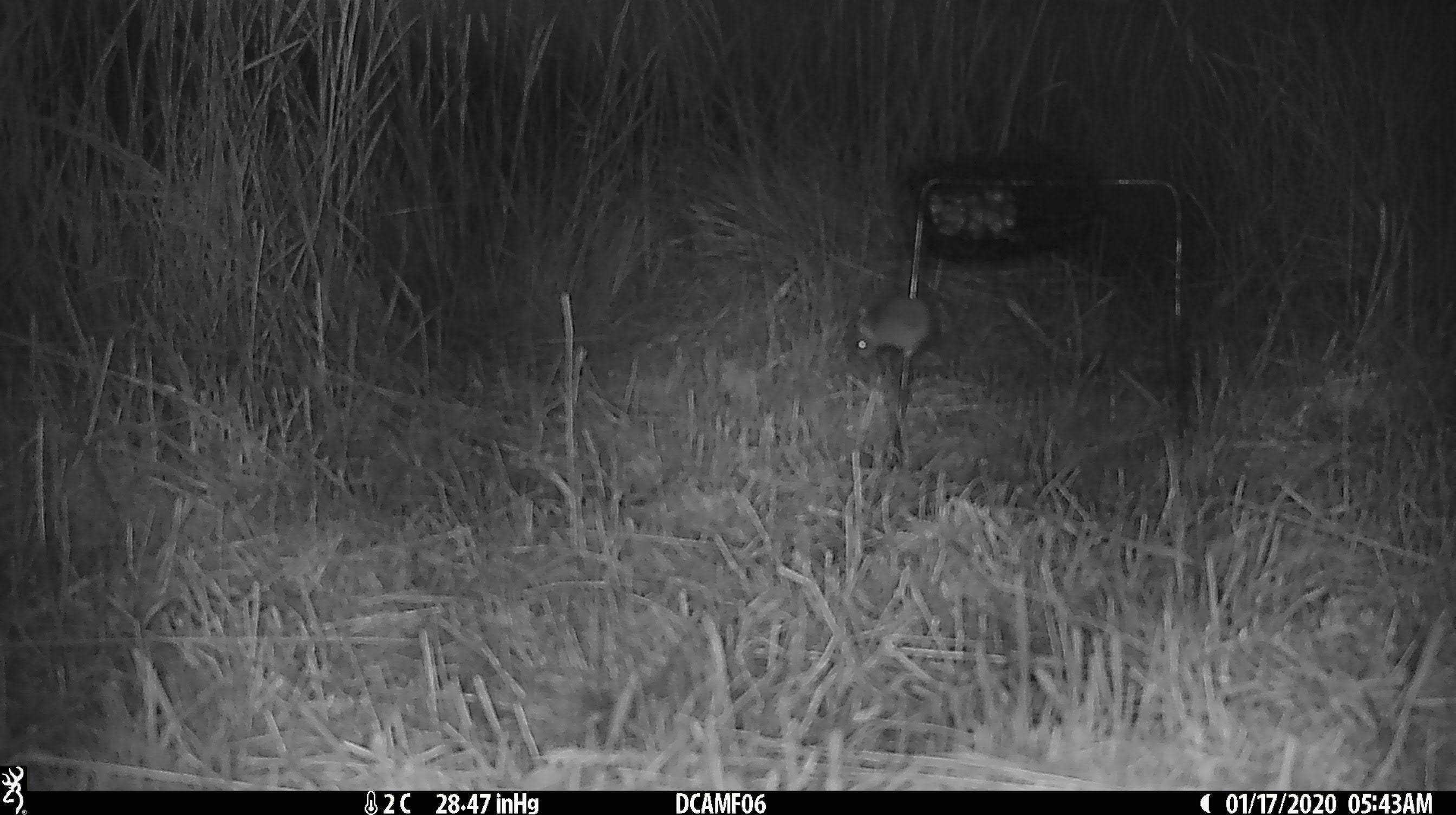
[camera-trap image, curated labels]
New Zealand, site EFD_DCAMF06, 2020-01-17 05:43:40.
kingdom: Animalia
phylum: Chordata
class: Mammalia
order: Rodentia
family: Muridae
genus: Mus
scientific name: Mus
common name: mouse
Mouse (Mus).